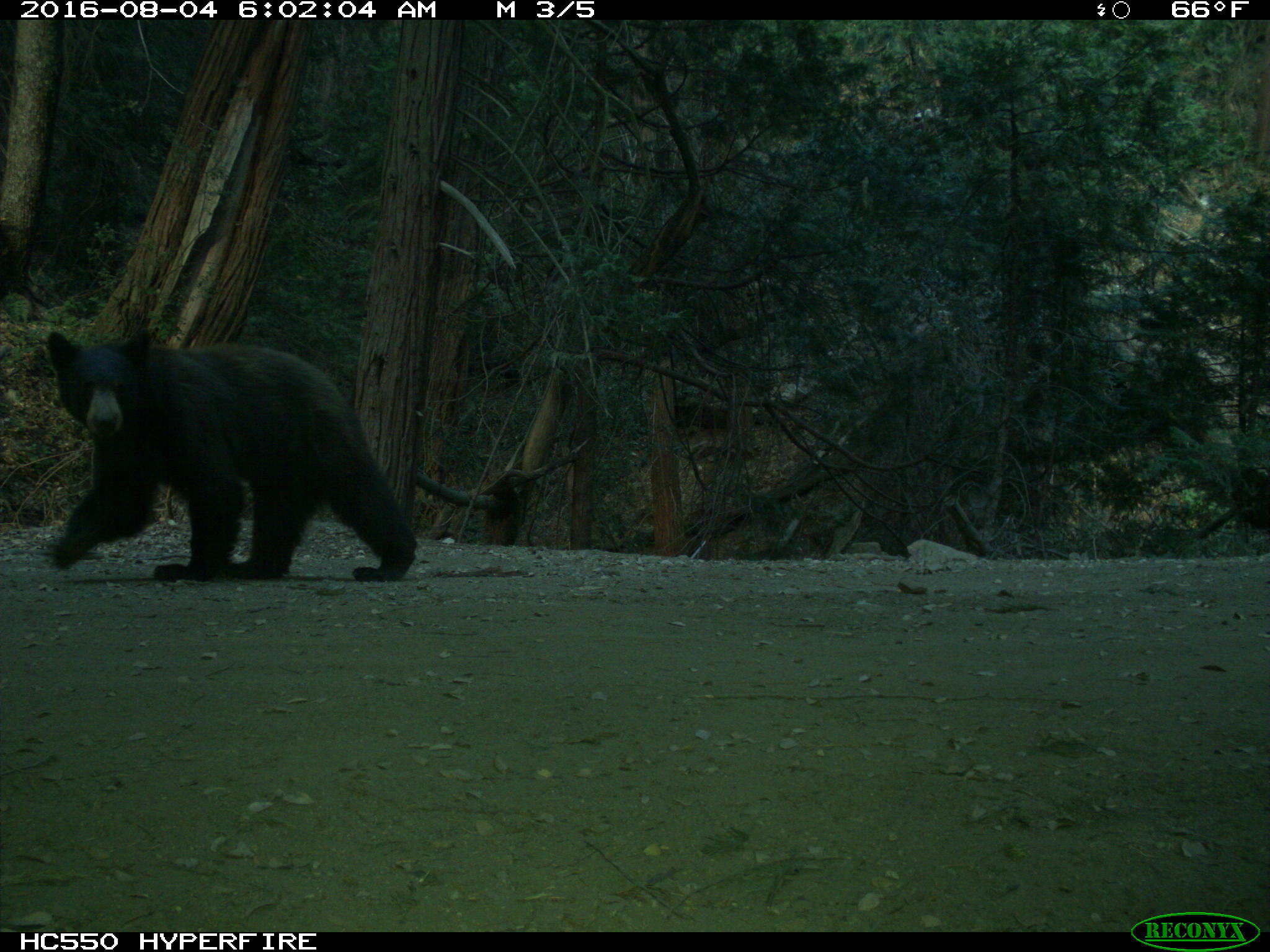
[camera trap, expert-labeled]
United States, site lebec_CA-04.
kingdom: Animalia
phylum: Chordata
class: Mammalia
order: Carnivora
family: Ursidae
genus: Ursus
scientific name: Ursus americanus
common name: american black bear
Ursus americanus (american black bear).